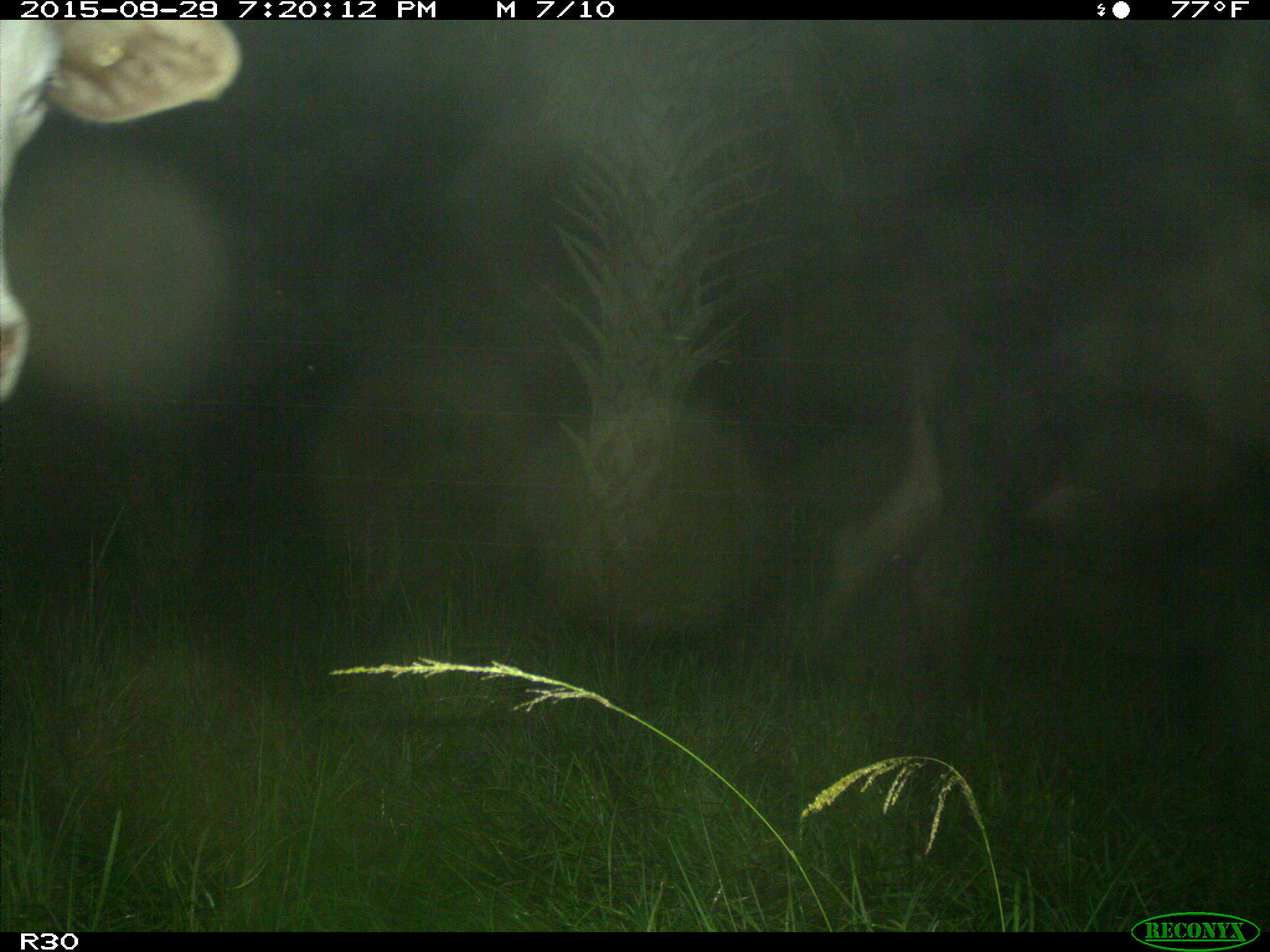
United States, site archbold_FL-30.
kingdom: Animalia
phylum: Chordata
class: Mammalia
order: Artiodactyla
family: Bovidae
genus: Bos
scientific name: Bos taurus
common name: domestic cow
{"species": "Bos taurus (domestic cow)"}